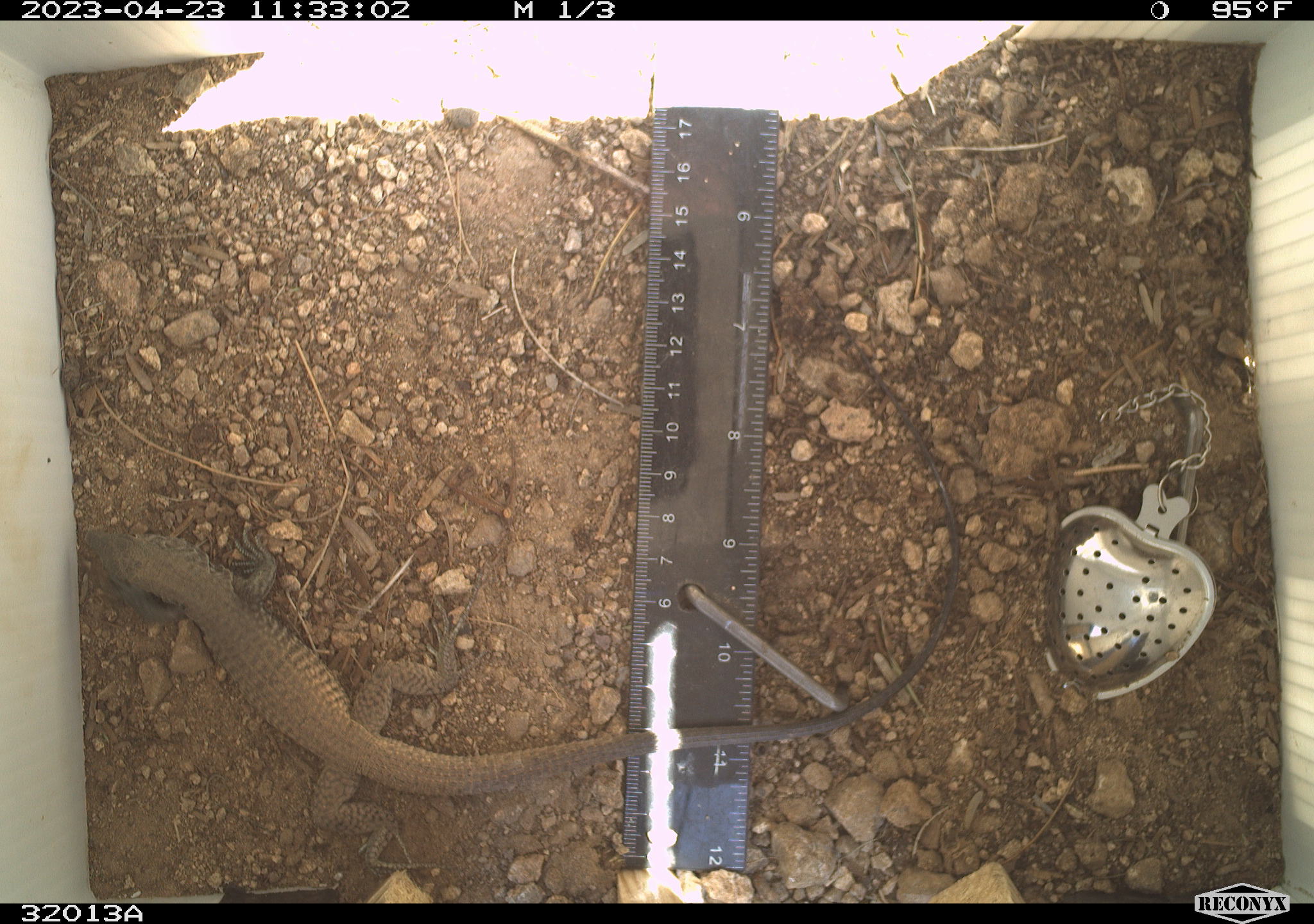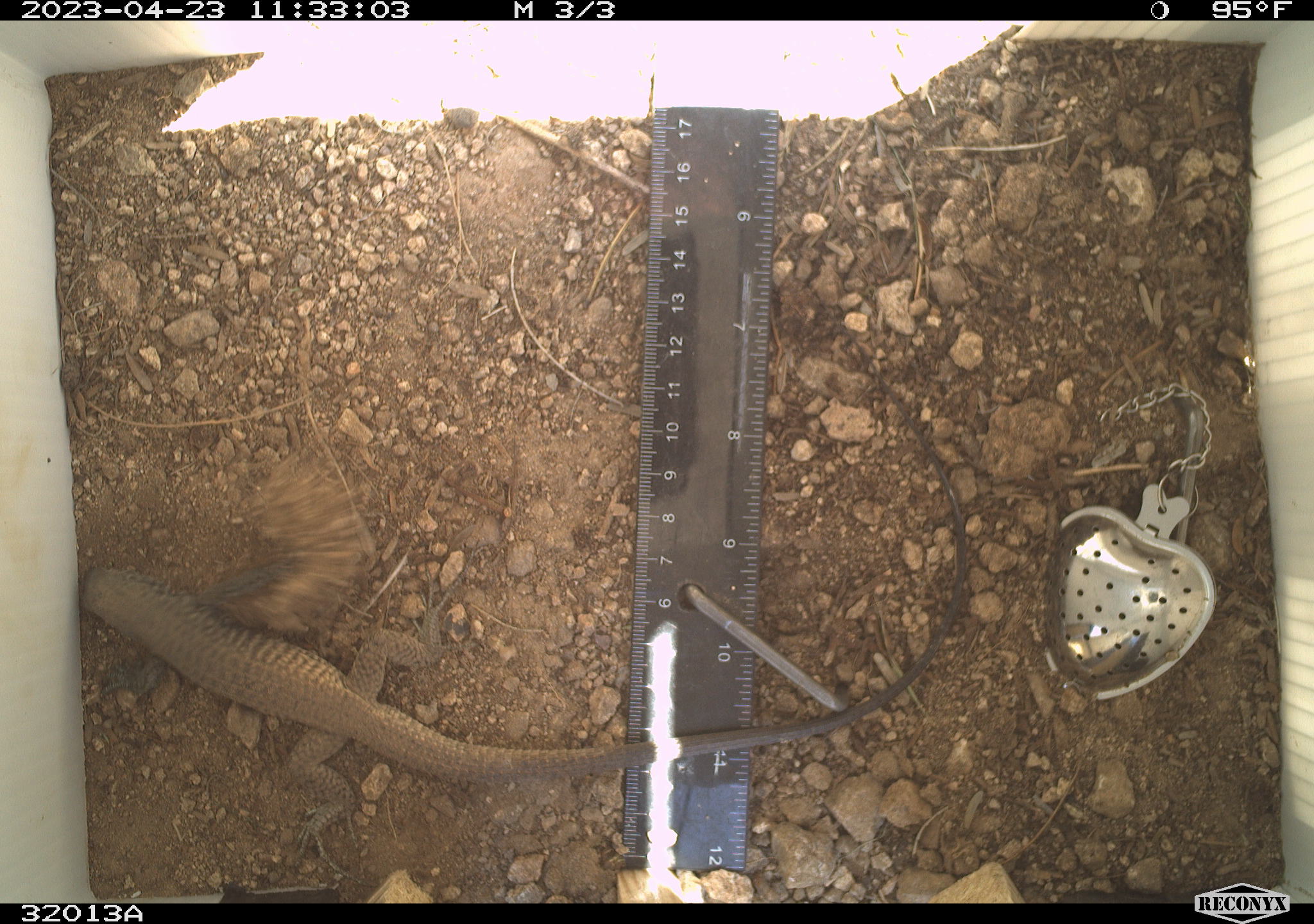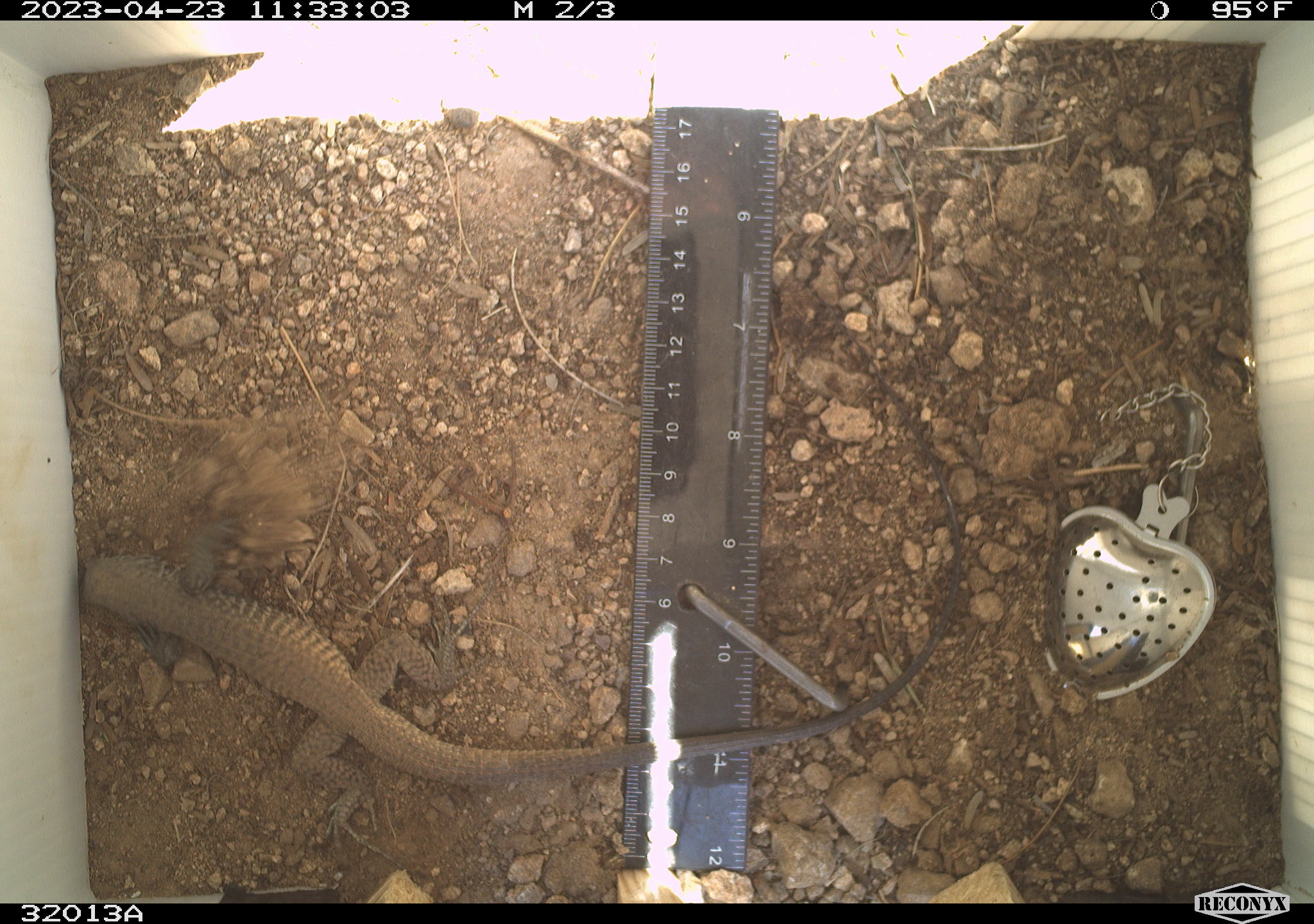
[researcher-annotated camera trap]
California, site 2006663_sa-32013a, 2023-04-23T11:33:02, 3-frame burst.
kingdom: Animalia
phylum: Chordata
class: Reptilia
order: Squamata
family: Teiidae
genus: Aspidoscelis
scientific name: Aspidoscelis tigris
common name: western whiptail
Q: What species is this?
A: Western whiptail (Aspidoscelis tigris).